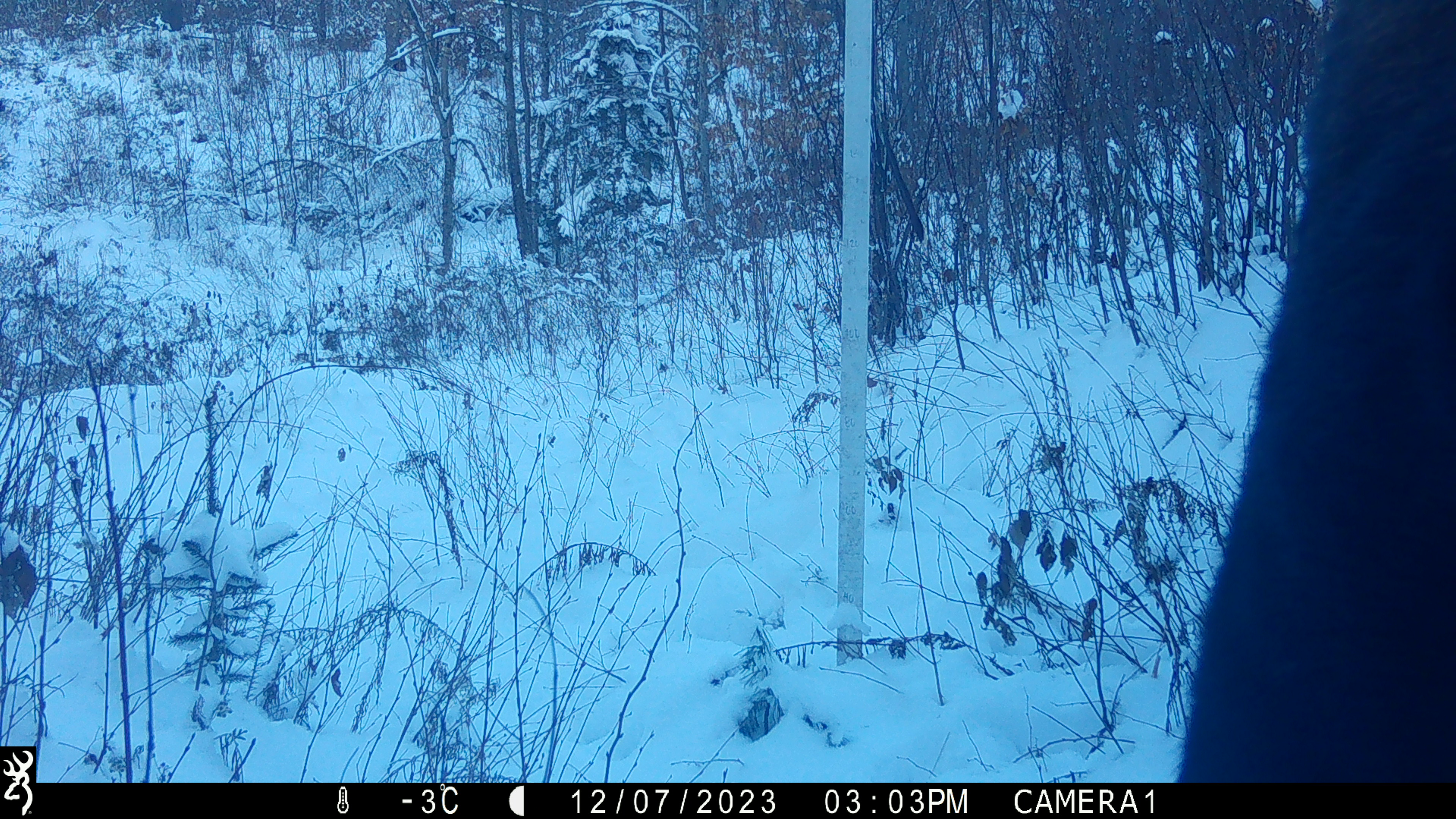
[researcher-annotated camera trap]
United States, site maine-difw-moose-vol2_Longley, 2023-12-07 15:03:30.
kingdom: Animalia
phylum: Chordata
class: Mammalia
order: Artiodactyla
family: Cervidae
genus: Alces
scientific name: Alces alces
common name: moose